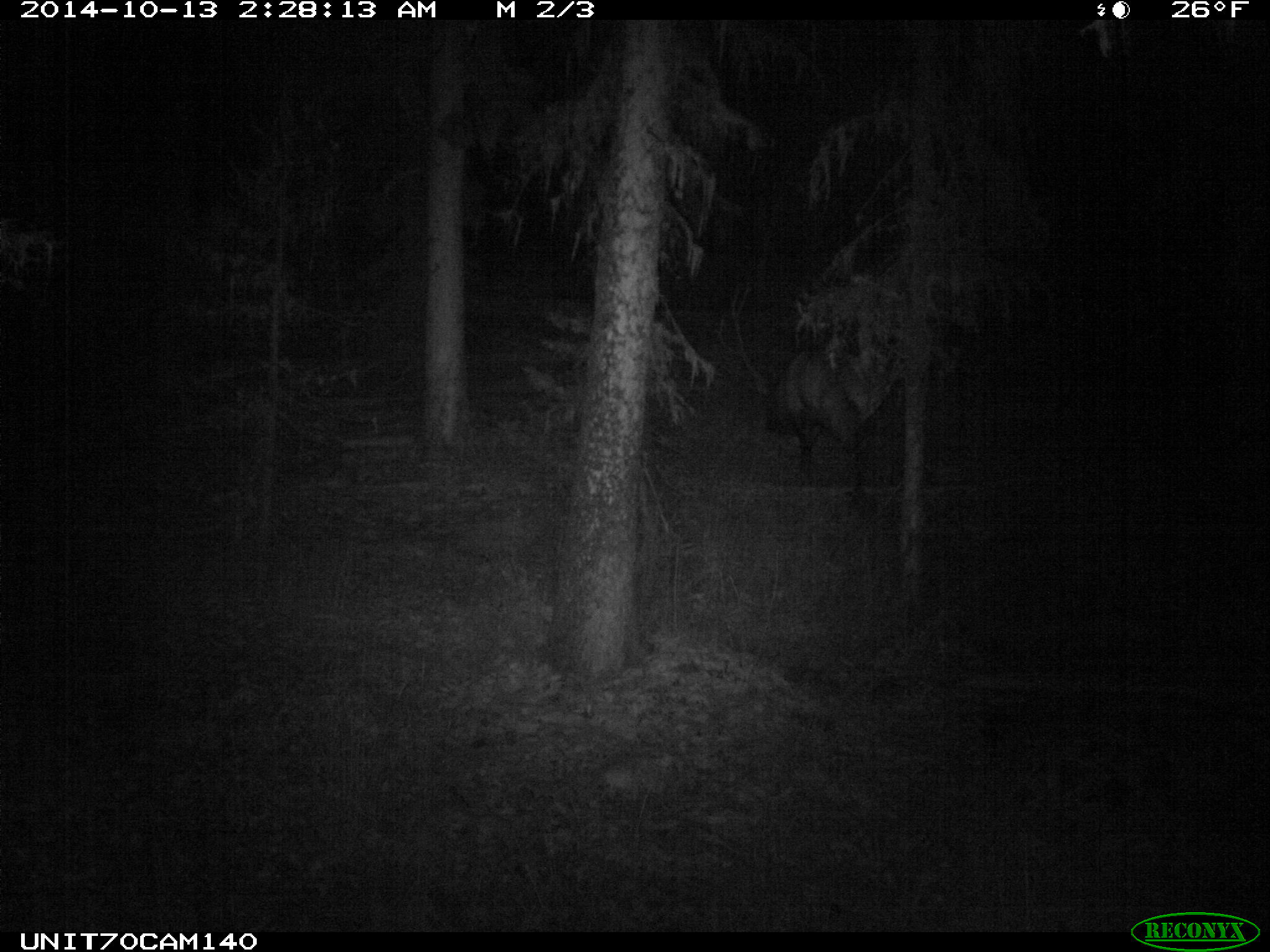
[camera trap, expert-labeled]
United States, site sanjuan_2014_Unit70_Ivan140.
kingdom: Animalia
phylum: Chordata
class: Mammalia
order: Artiodactyla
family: Cervidae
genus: Cervus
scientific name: Cervus elaphus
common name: red deer